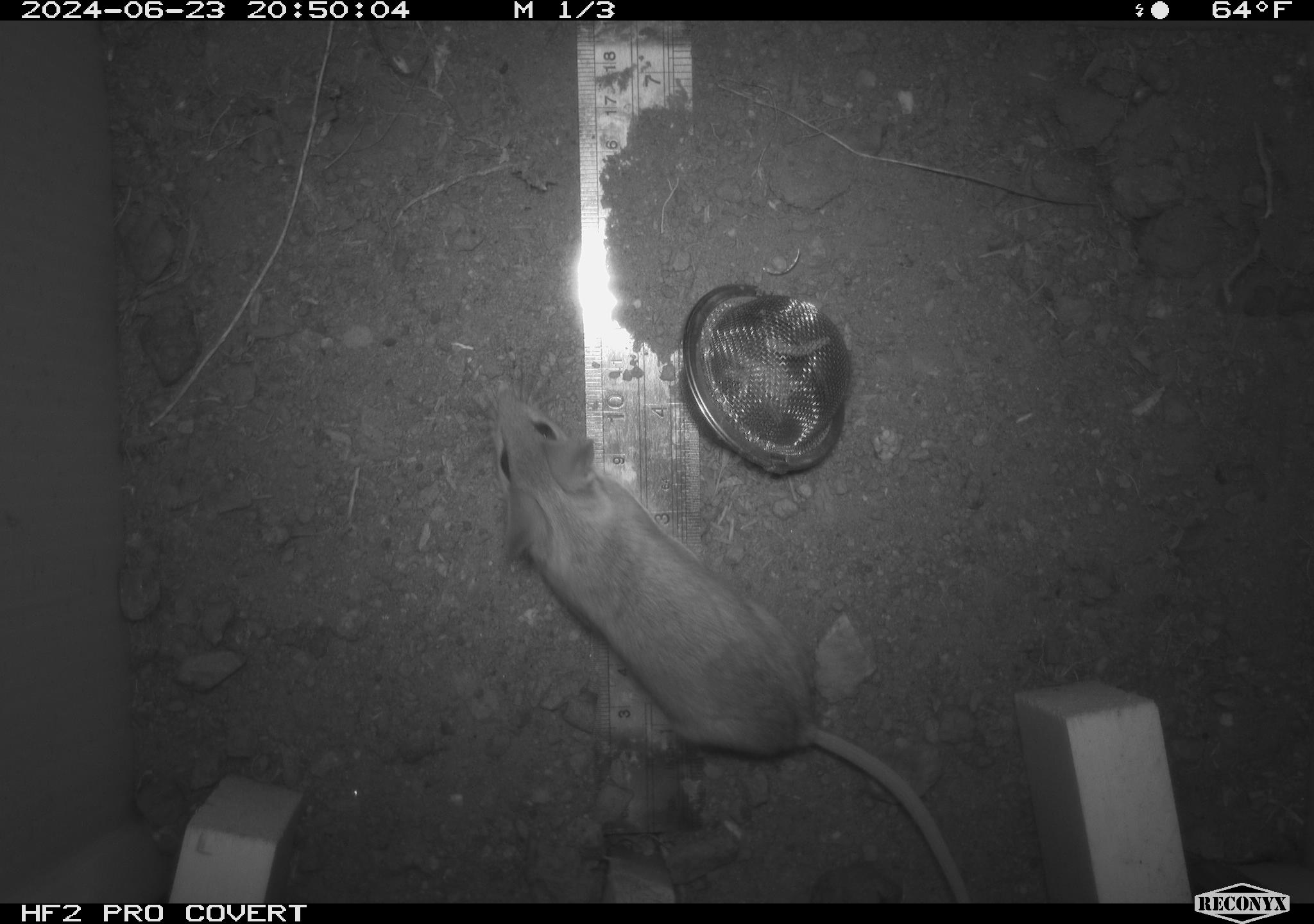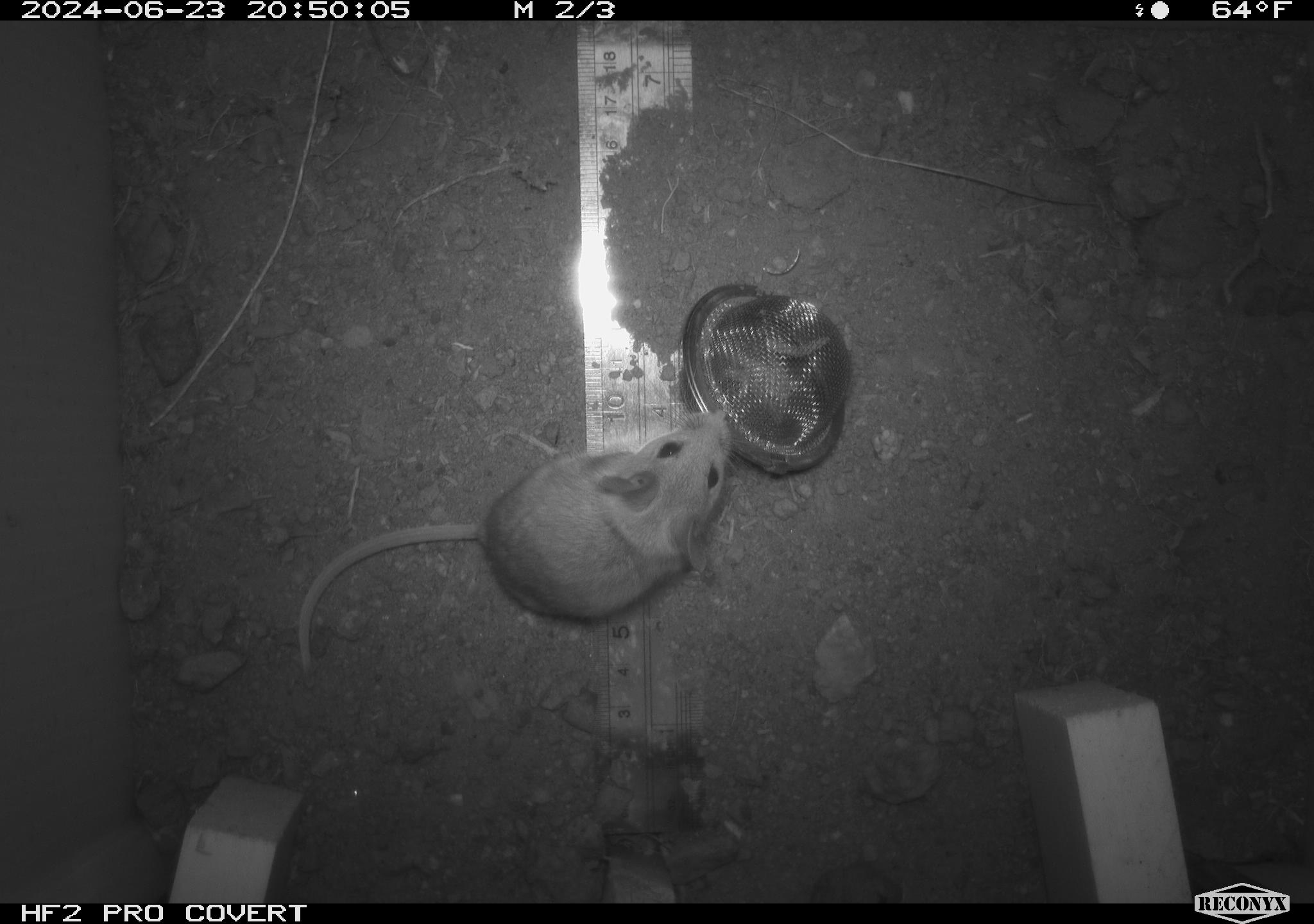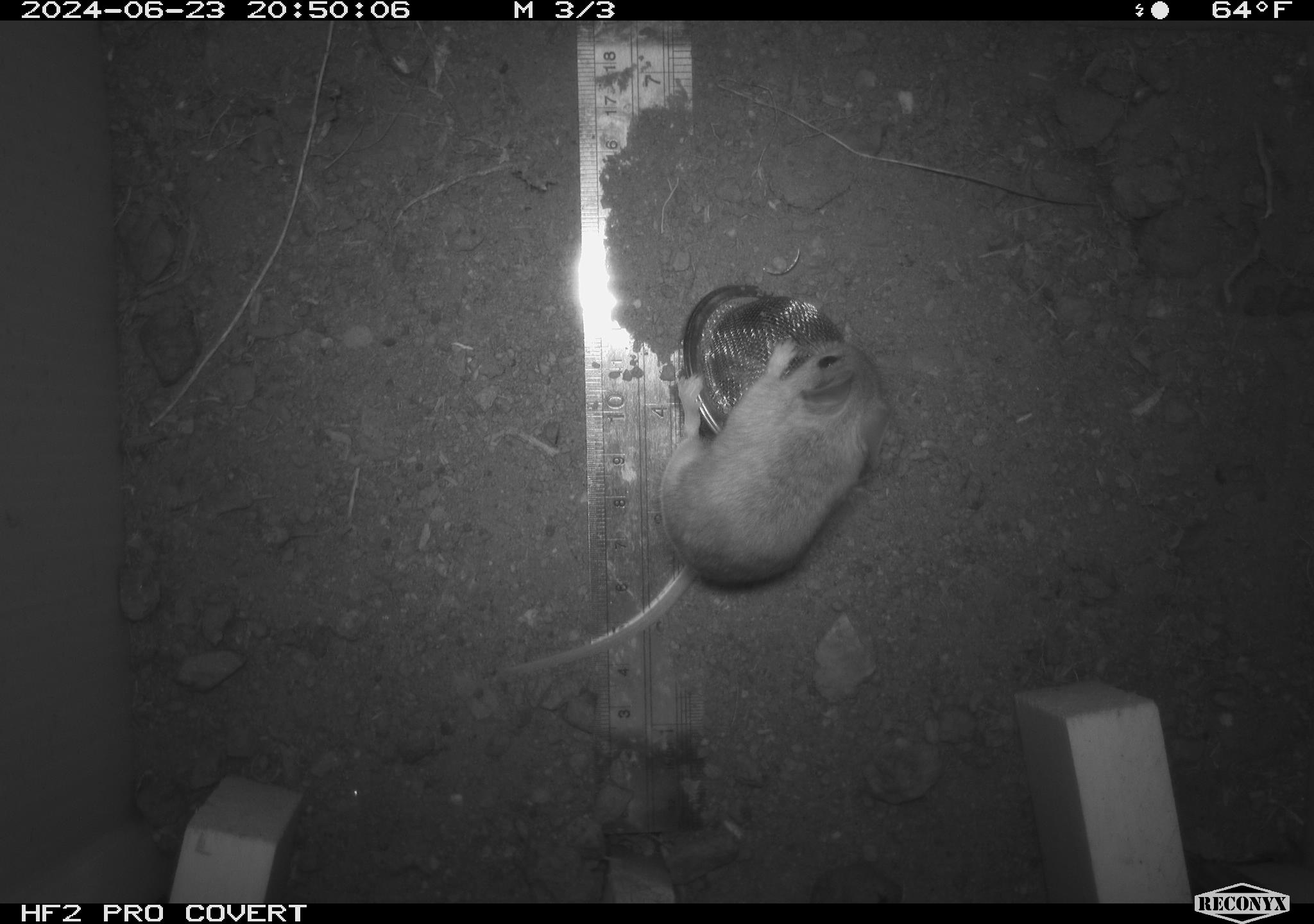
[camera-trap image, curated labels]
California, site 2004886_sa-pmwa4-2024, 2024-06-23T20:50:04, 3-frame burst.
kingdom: Animalia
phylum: Chordata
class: Mammalia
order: Rodentia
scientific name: Rodentia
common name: mouse species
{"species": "mouse species (Rodentia)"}